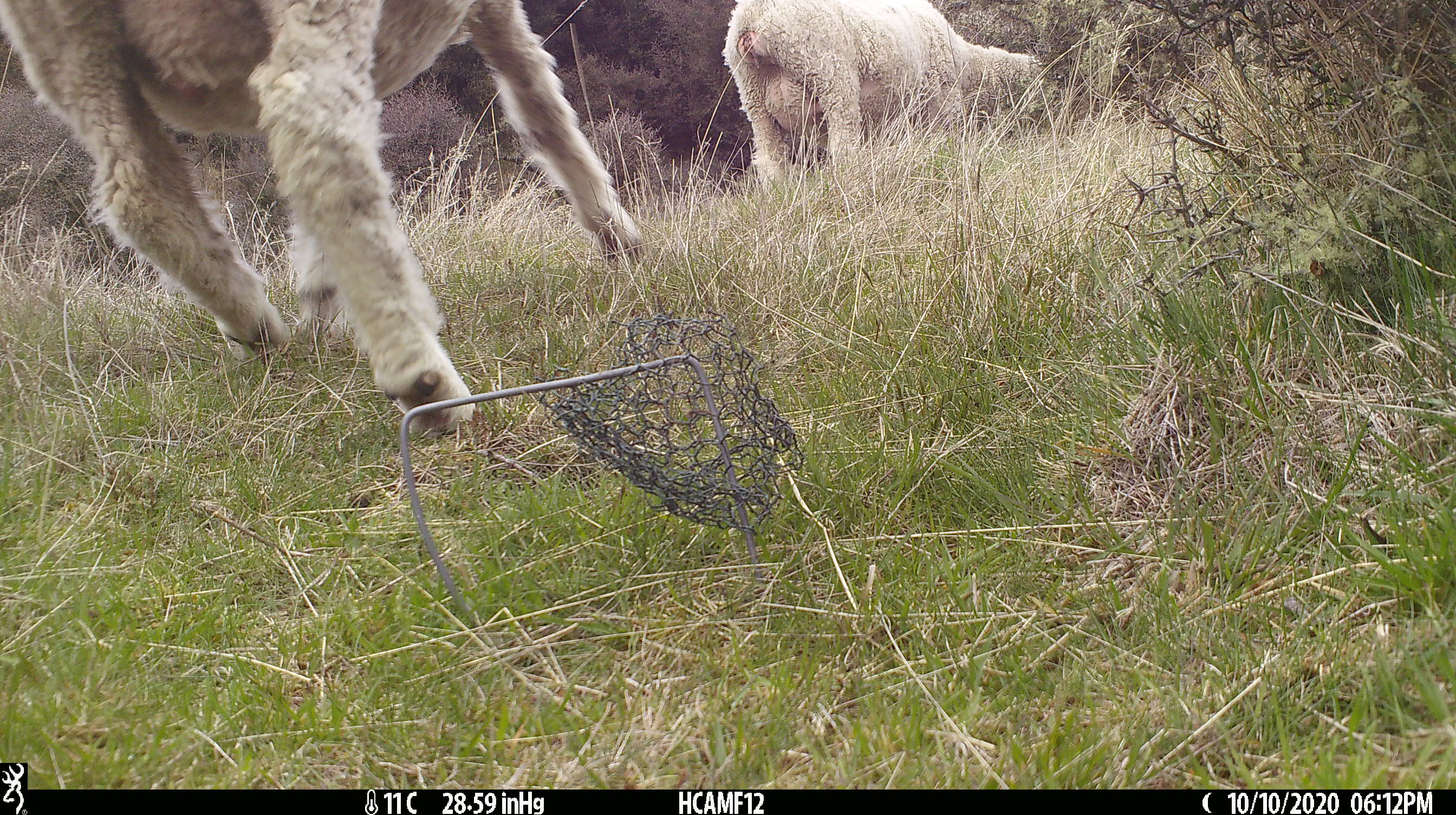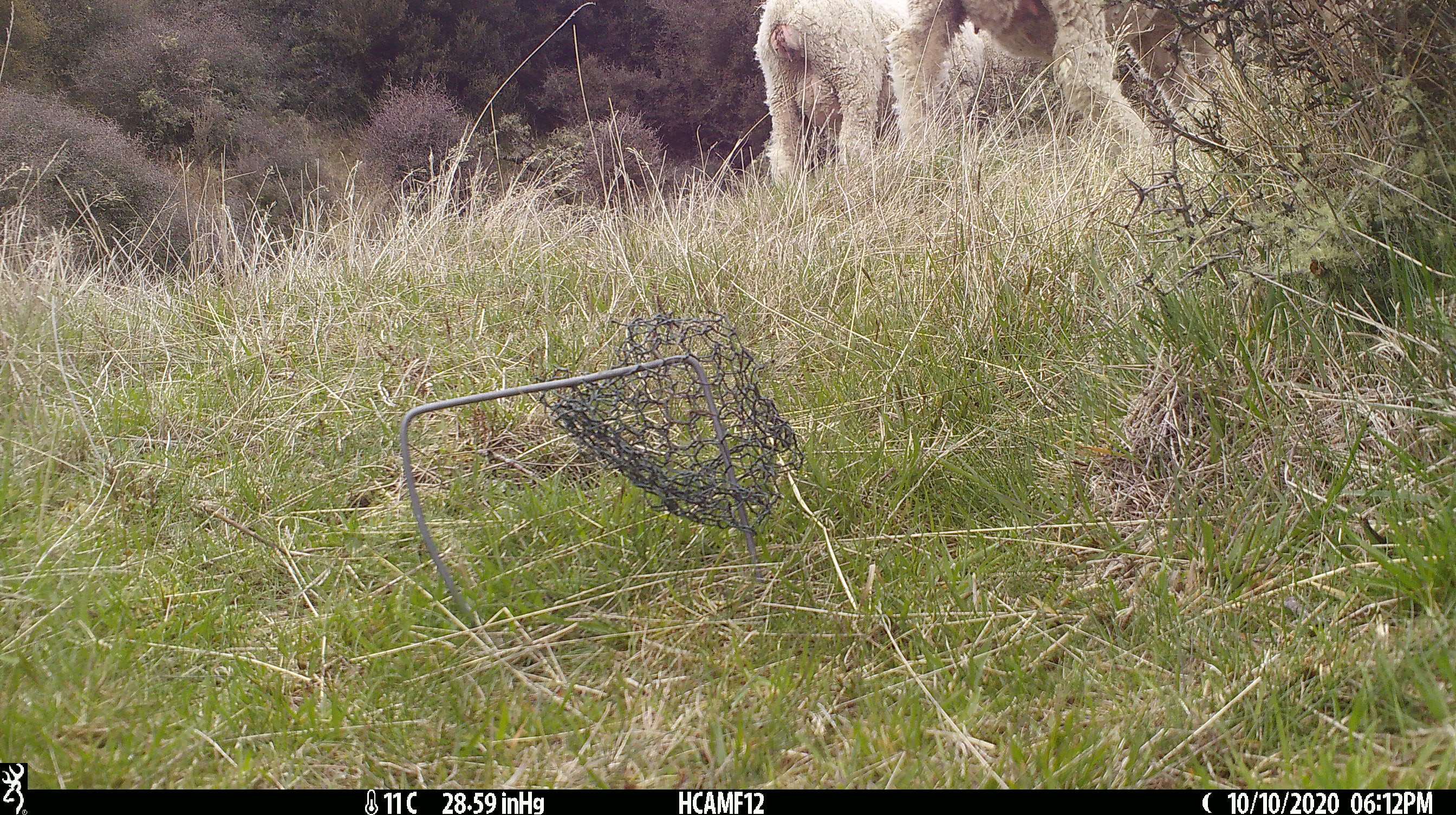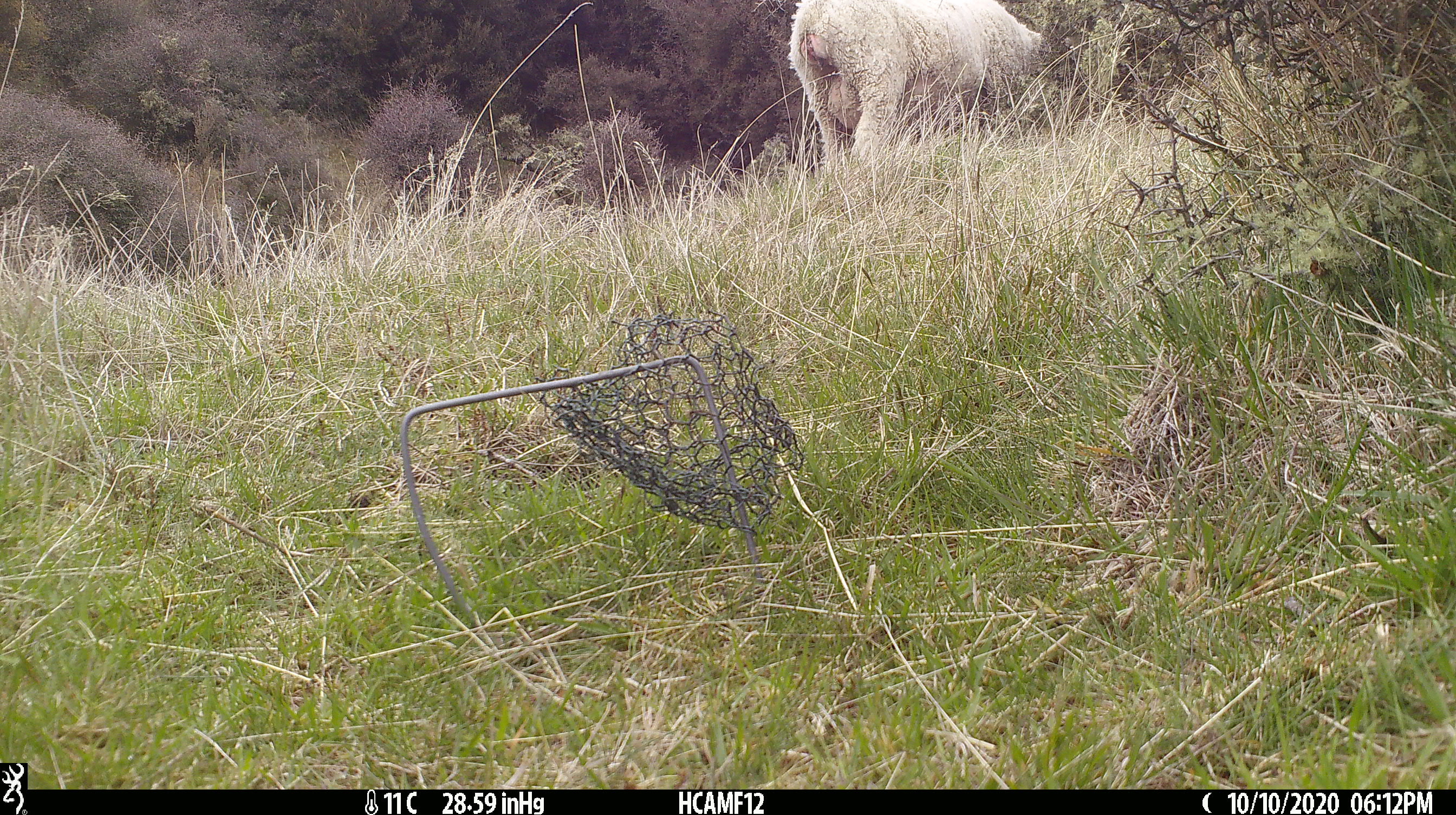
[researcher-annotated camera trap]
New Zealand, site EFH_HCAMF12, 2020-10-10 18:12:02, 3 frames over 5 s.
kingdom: Animalia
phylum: Chordata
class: Mammalia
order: Artiodactyla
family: Bovidae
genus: Ovis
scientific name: Ovis aries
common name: domestic sheep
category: sheep